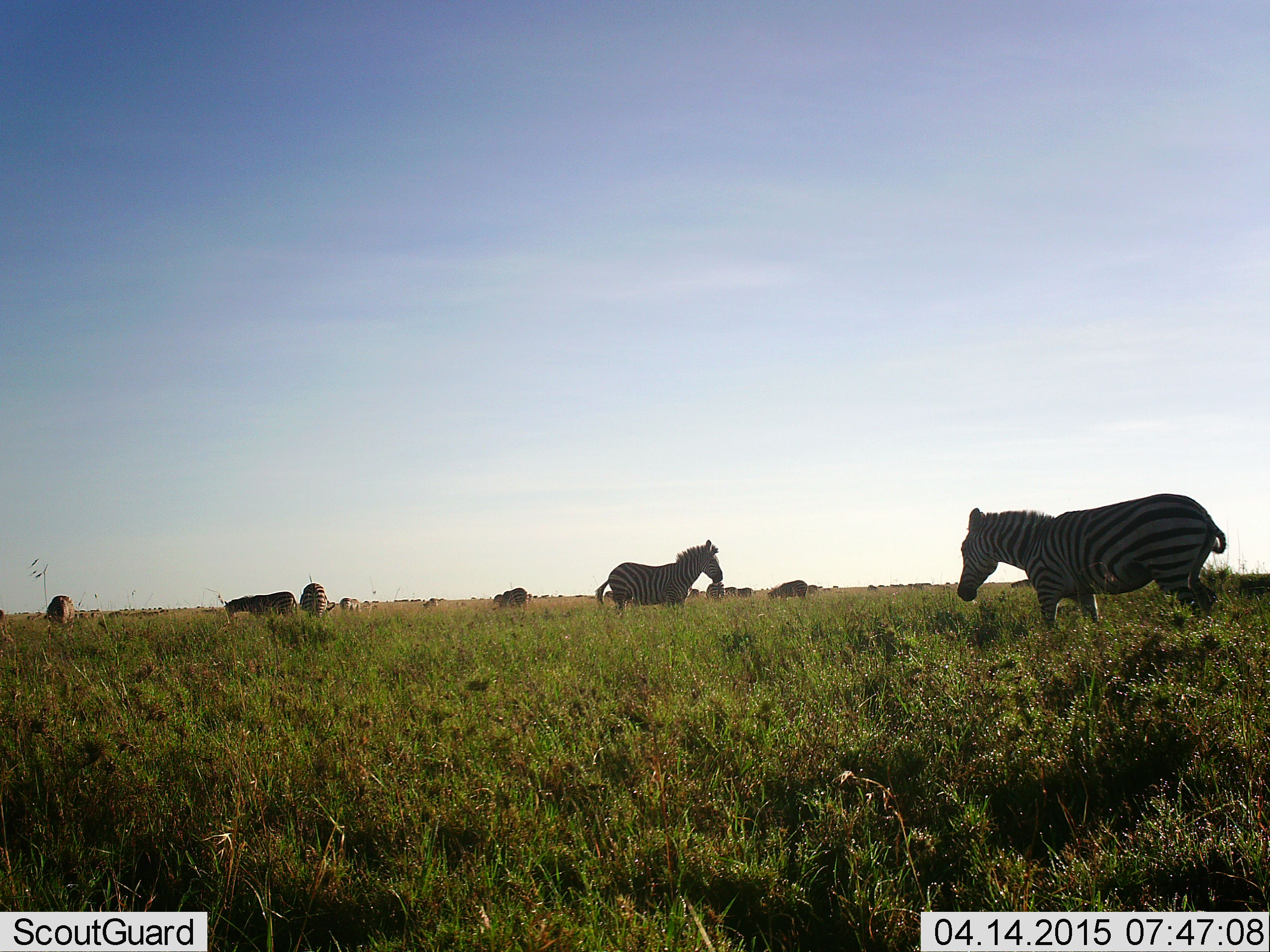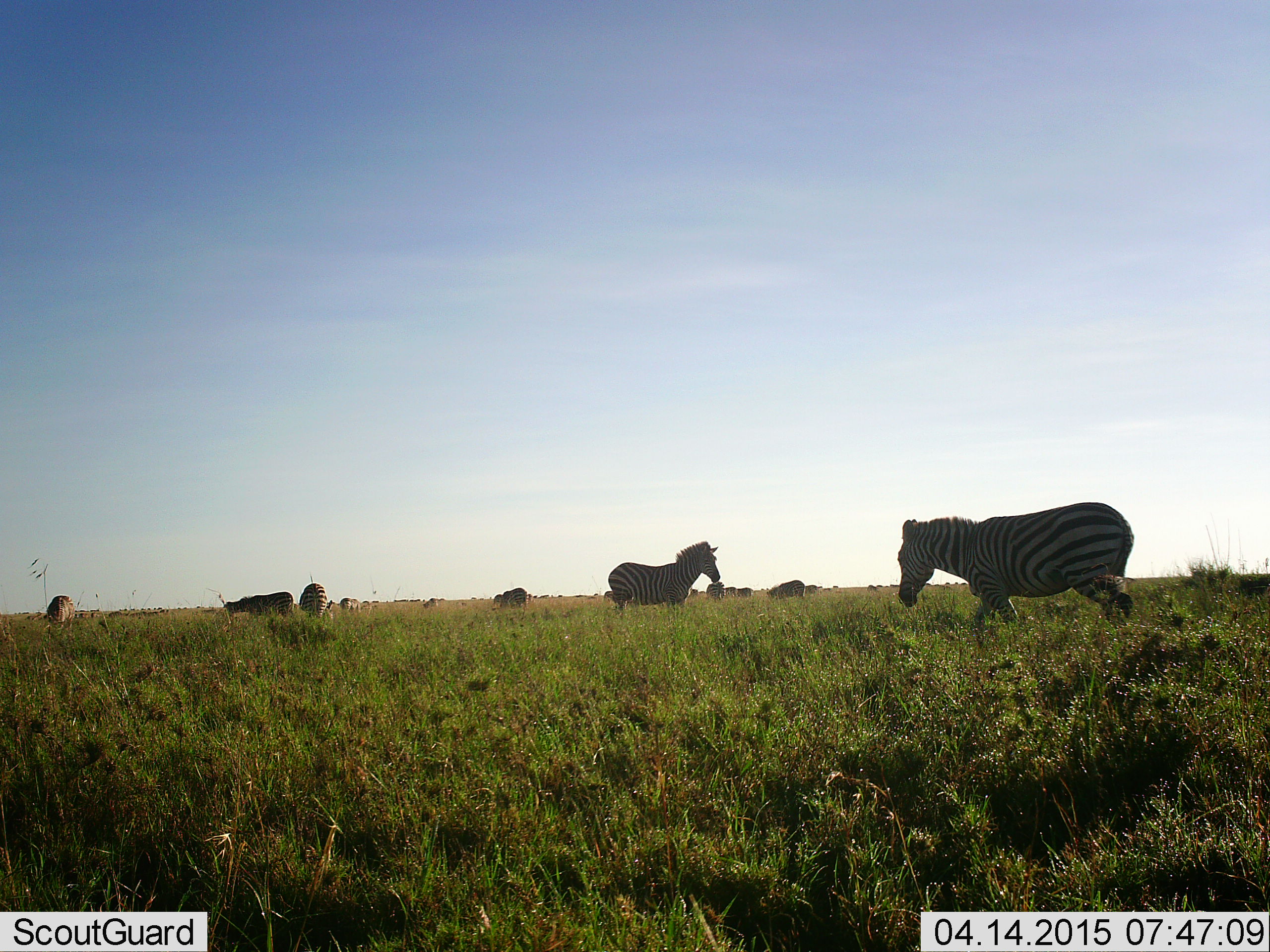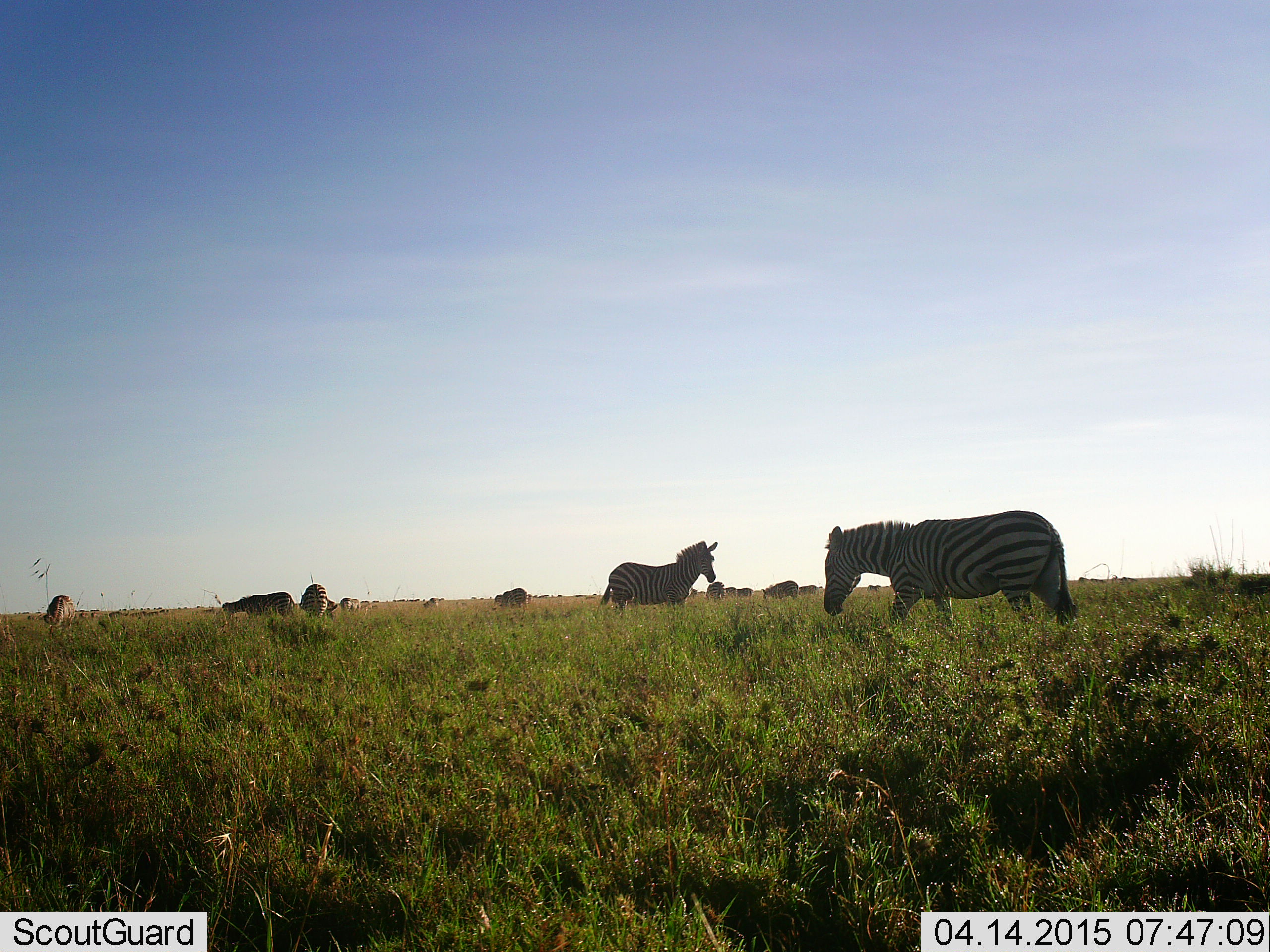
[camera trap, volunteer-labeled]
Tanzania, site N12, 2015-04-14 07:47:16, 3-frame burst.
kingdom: Animalia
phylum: Chordata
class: Mammalia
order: Perissodactyla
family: Equidae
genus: Equus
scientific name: Equus quagga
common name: plains zebra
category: zebra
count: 11-50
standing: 73%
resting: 9%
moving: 73%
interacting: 9%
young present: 0%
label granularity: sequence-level